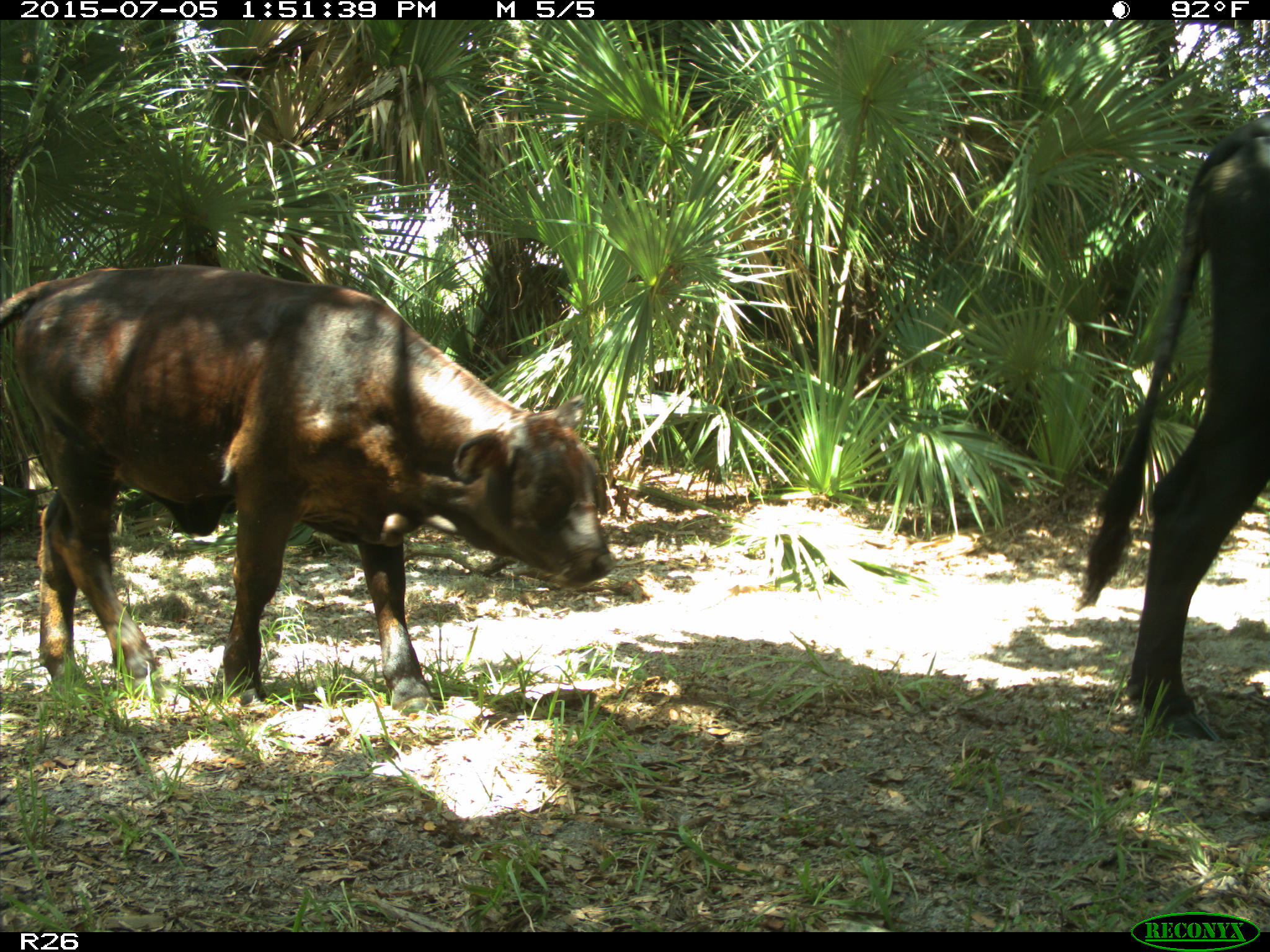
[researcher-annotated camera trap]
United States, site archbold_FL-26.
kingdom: Animalia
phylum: Chordata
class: Mammalia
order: Artiodactyla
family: Bovidae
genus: Bos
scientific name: Bos taurus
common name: domestic cow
Bos taurus (domestic cow).